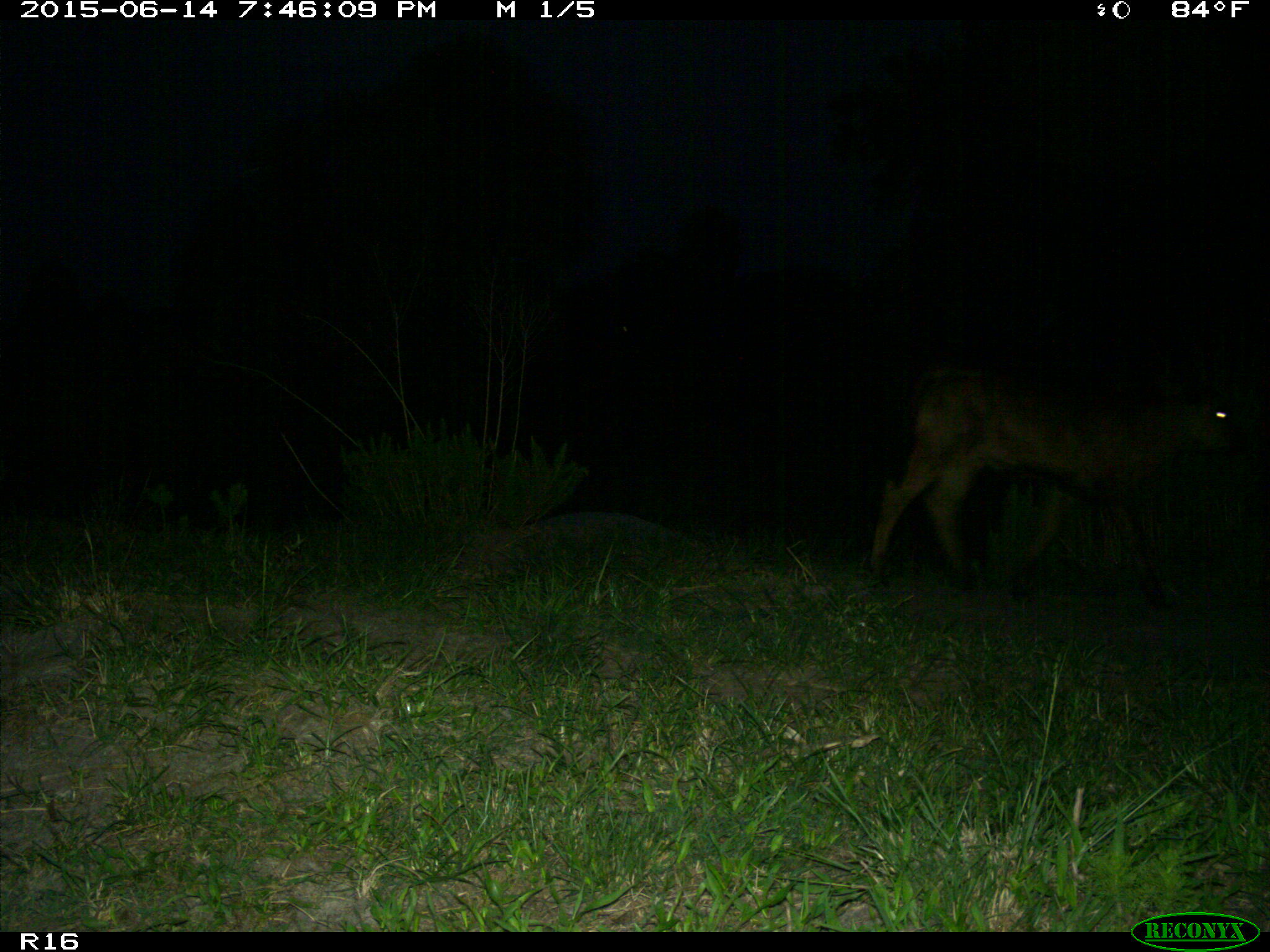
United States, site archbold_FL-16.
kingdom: Animalia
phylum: Chordata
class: Mammalia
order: Artiodactyla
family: Bovidae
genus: Bos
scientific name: Bos taurus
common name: domestic cow